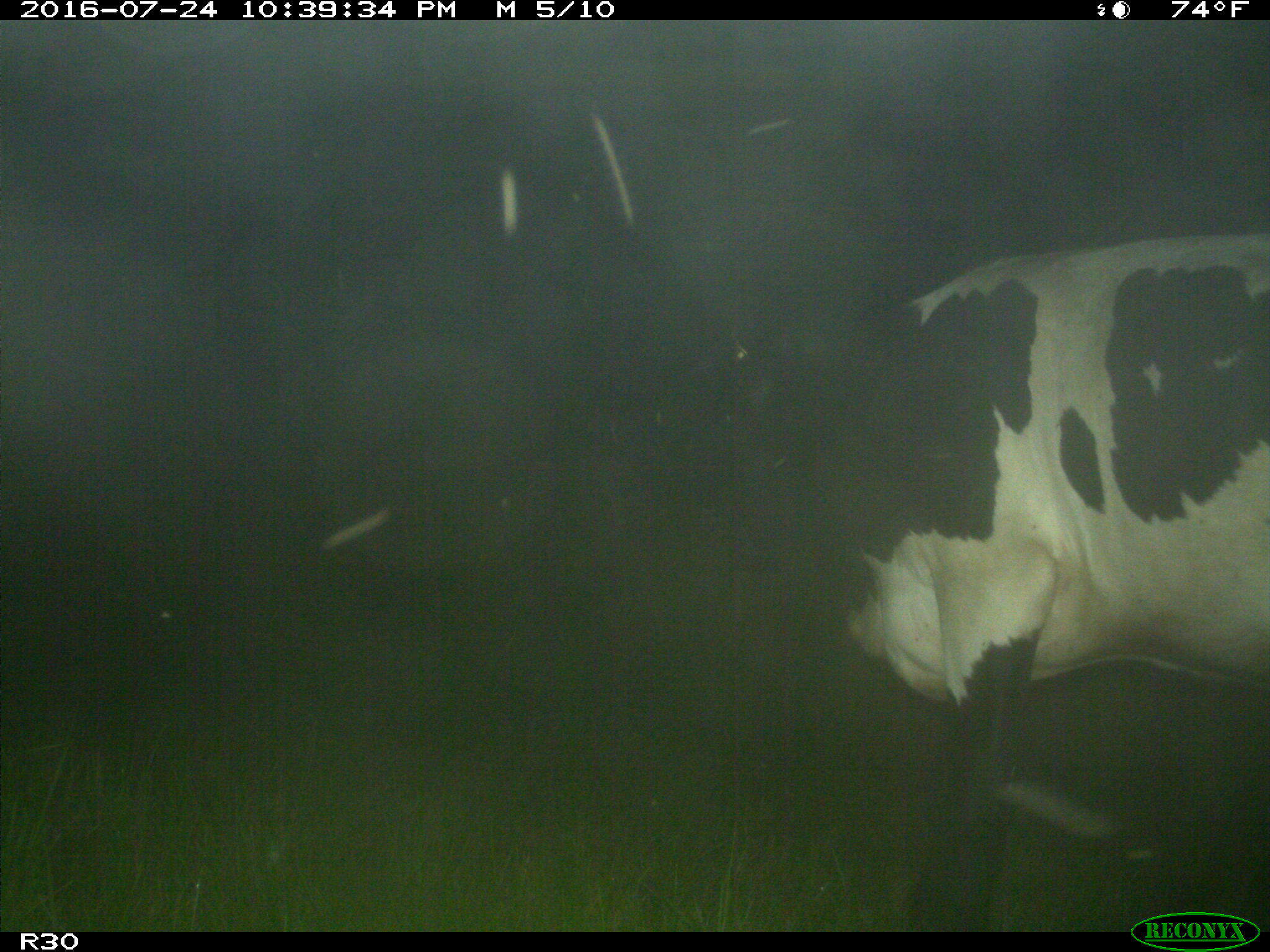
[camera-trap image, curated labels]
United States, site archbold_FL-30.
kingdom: Animalia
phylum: Chordata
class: Mammalia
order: Artiodactyla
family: Bovidae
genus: Bos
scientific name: Bos taurus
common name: domestic cow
Bos taurus (domestic cow).